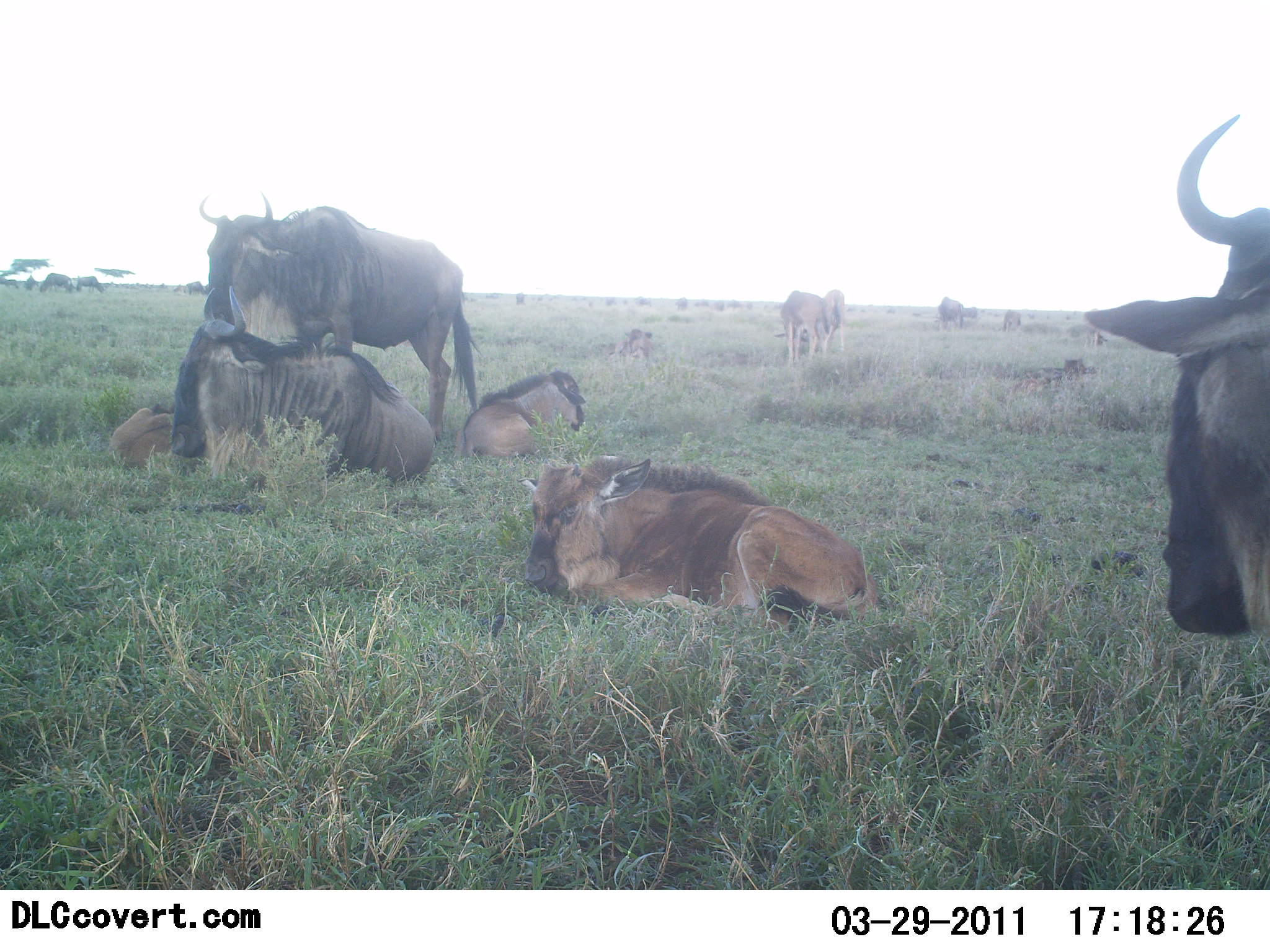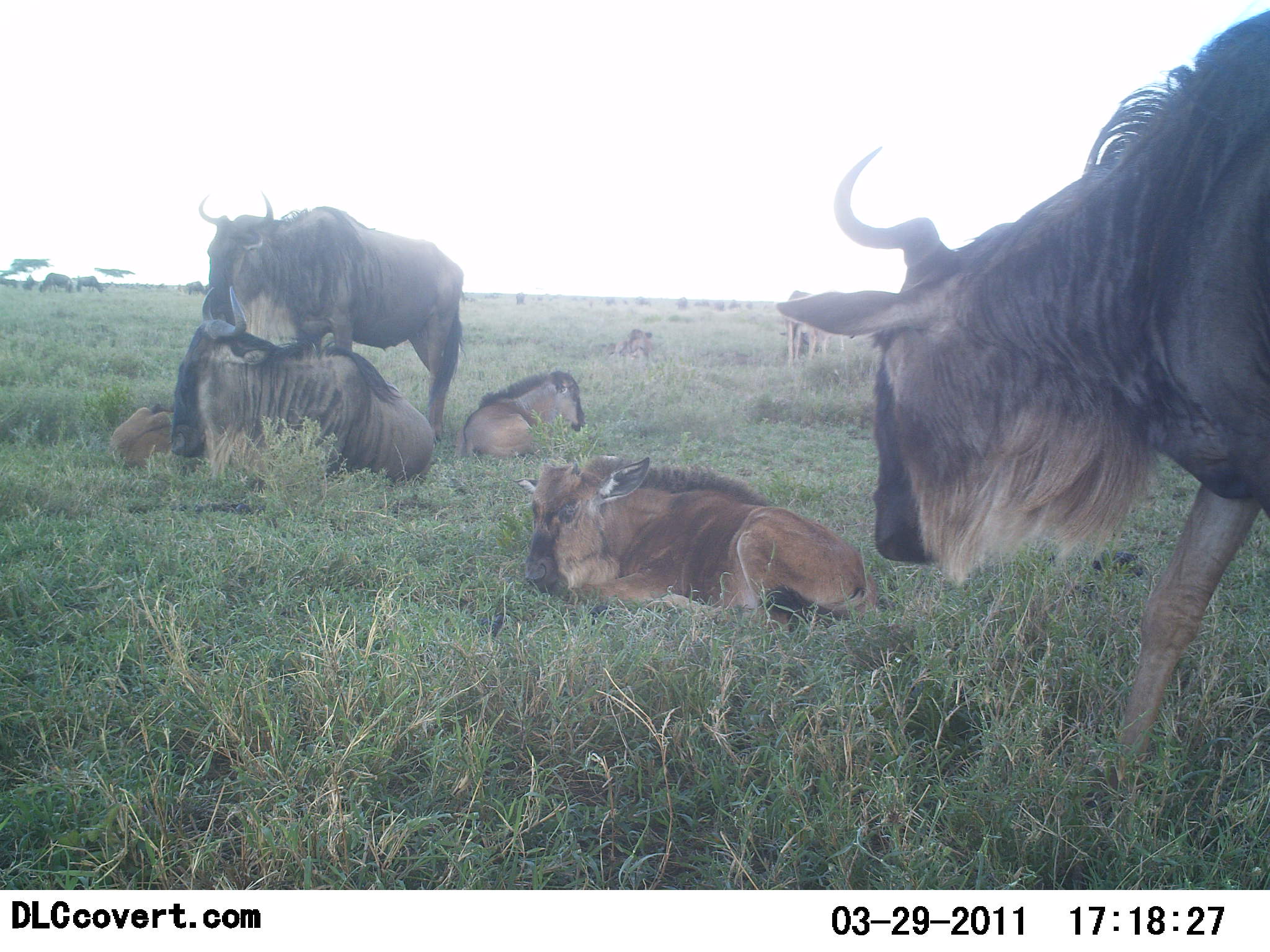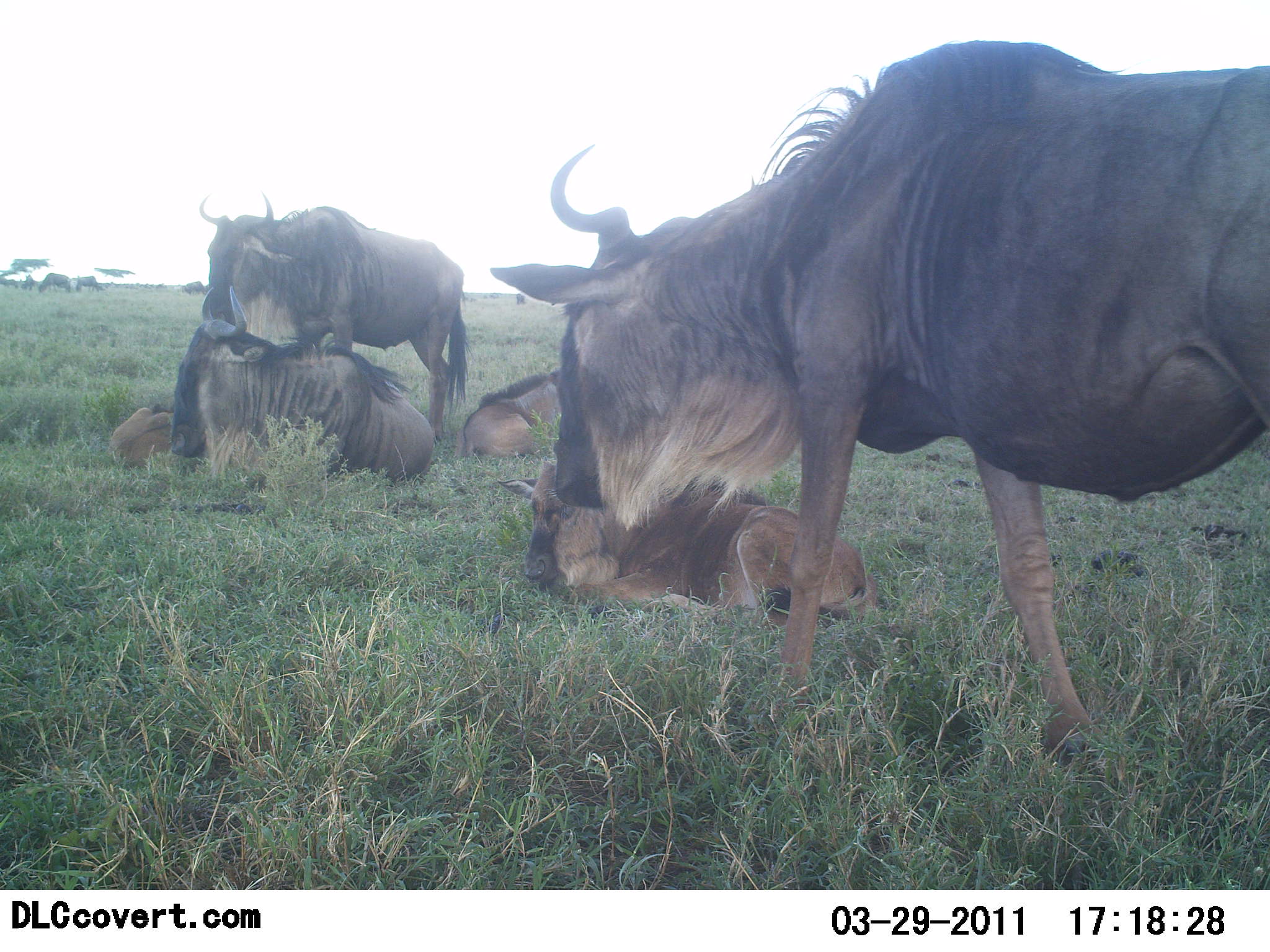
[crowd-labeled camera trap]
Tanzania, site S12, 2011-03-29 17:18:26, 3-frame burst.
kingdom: Animalia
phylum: Chordata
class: Mammalia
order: Artiodactyla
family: Bovidae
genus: Connochaetes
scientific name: Connochaetes taurinus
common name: blue wildebeest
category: wildebeest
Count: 11-50.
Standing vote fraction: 69%.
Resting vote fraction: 92%.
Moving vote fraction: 46%.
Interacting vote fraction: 31%.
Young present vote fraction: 62%.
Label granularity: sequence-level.